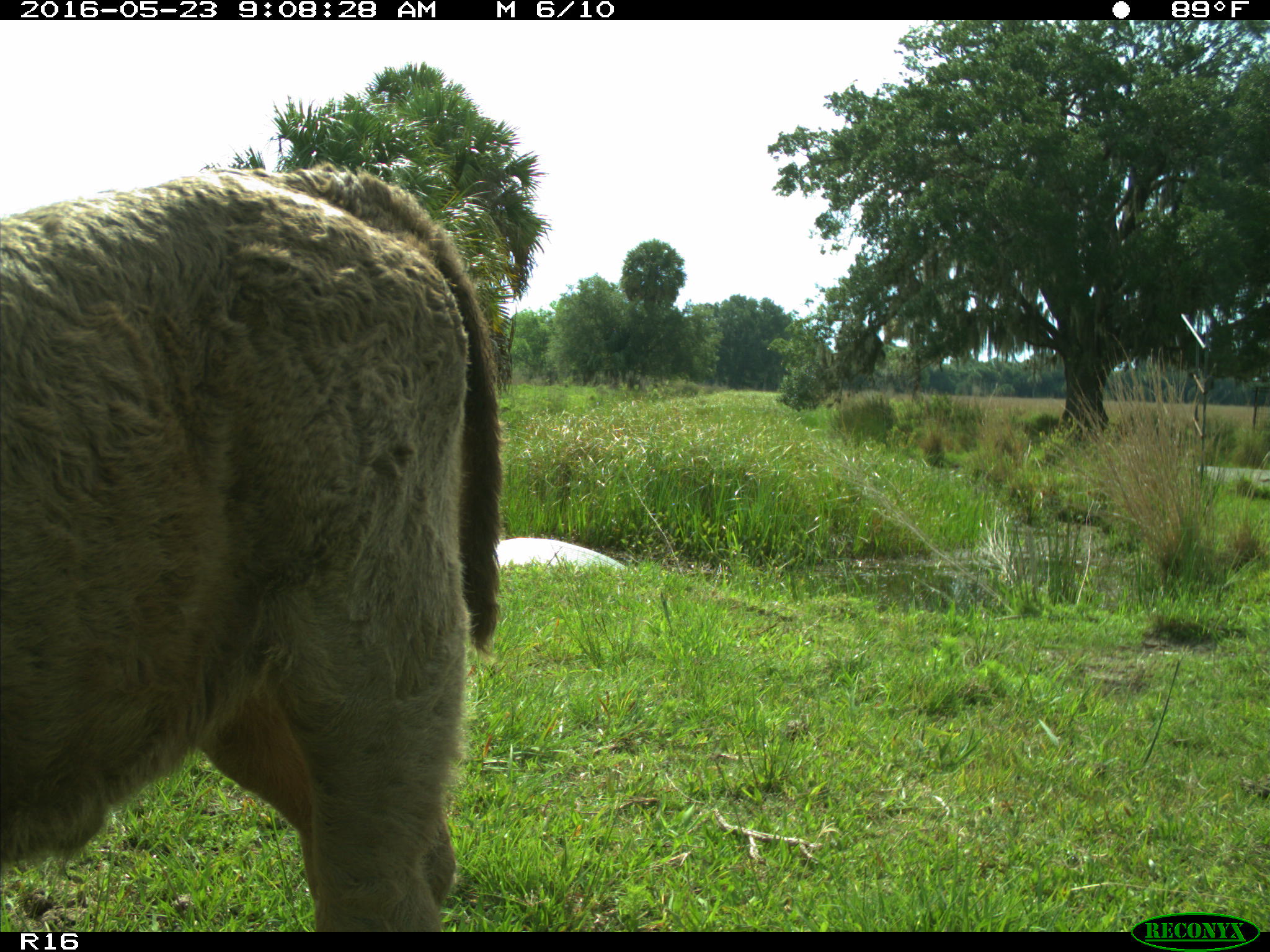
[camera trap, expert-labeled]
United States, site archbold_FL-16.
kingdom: Animalia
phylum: Chordata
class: Mammalia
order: Artiodactyla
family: Bovidae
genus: Bos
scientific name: Bos taurus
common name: domestic cow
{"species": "Bos taurus (domestic cow)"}